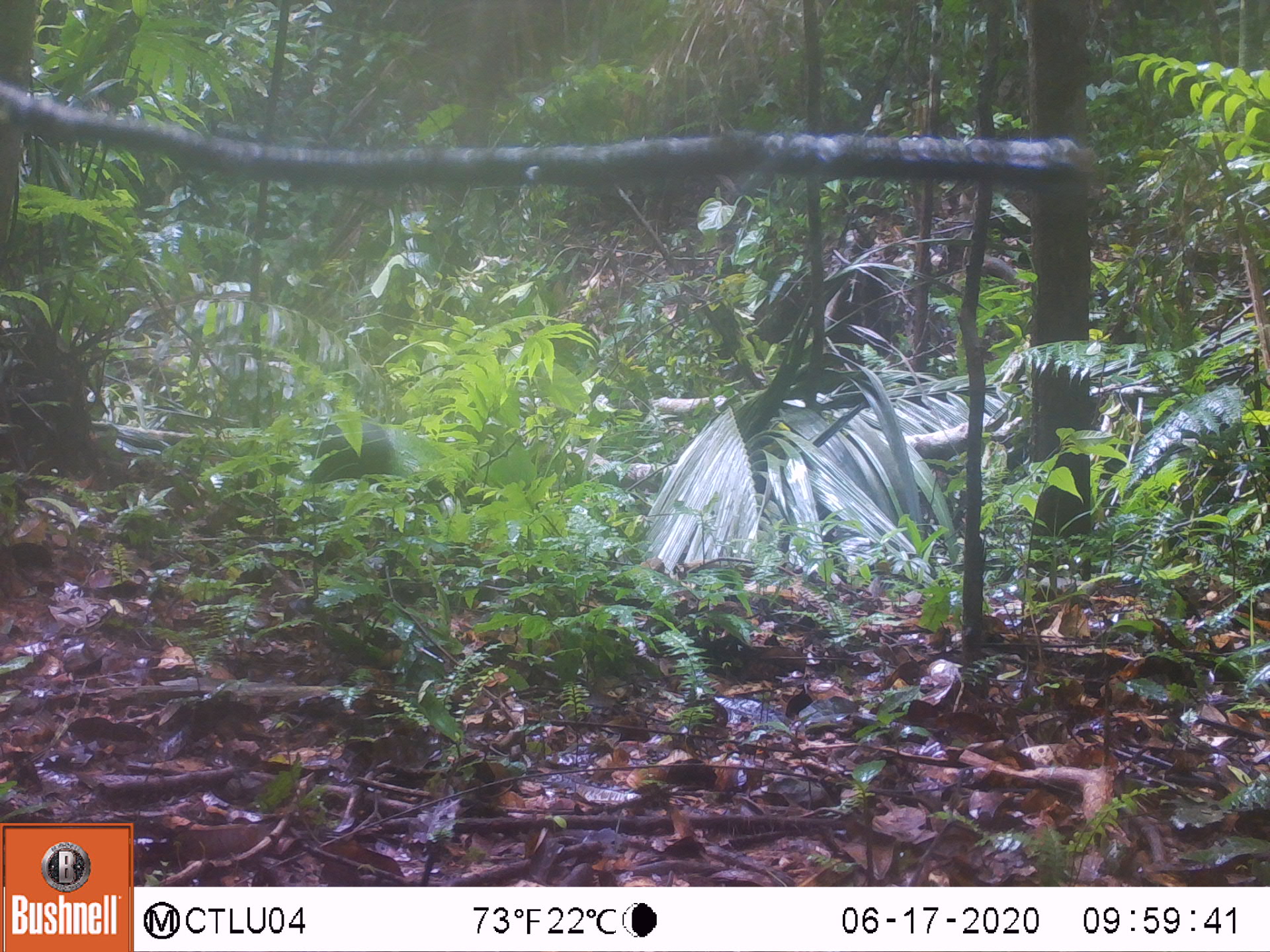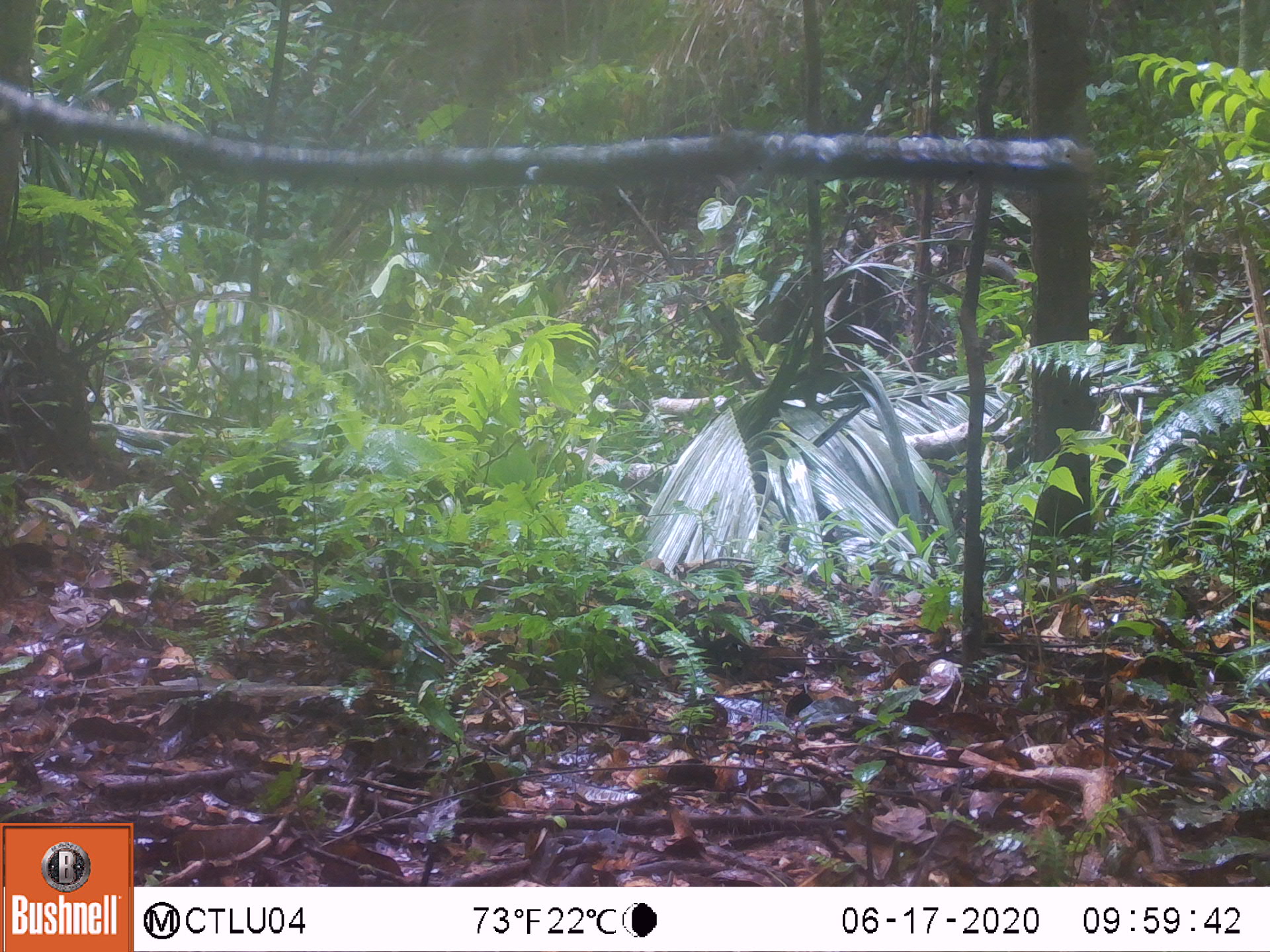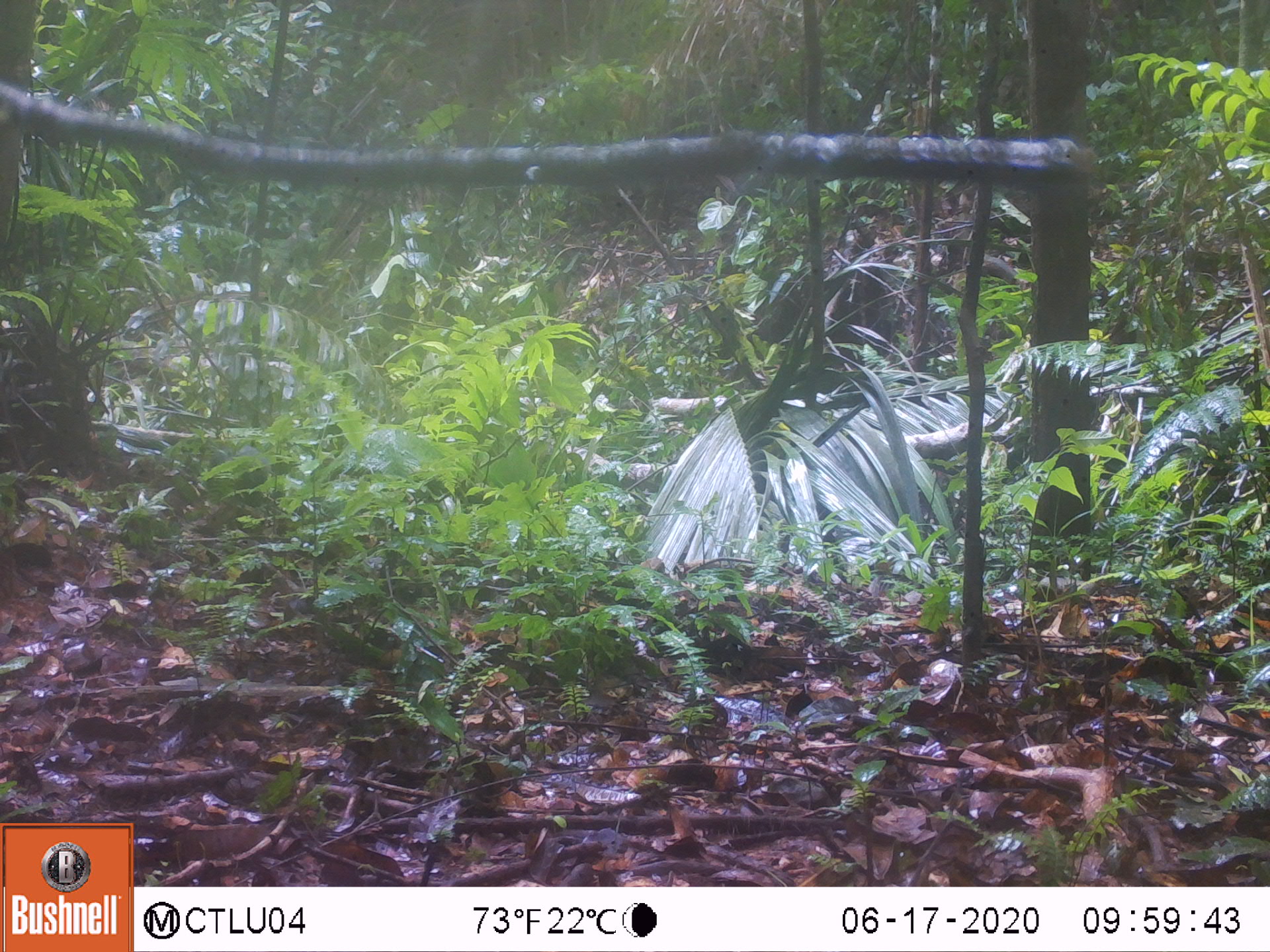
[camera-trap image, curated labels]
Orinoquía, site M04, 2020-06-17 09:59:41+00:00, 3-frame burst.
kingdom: Animalia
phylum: Chordata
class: Mammalia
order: Rodentia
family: Dasyproctidae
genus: Dasyprocta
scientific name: Dasyprocta fuliginosa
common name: black agouti